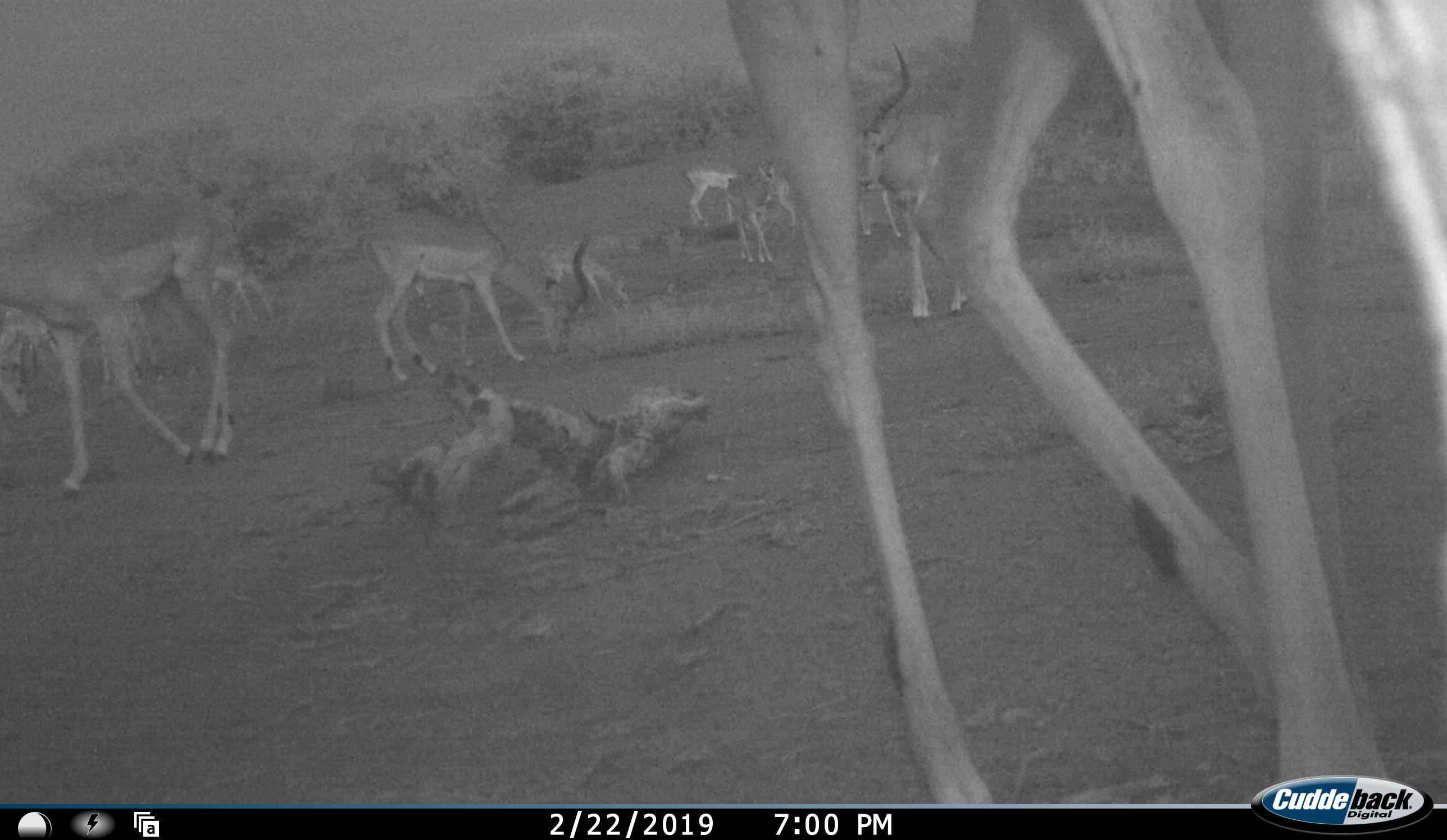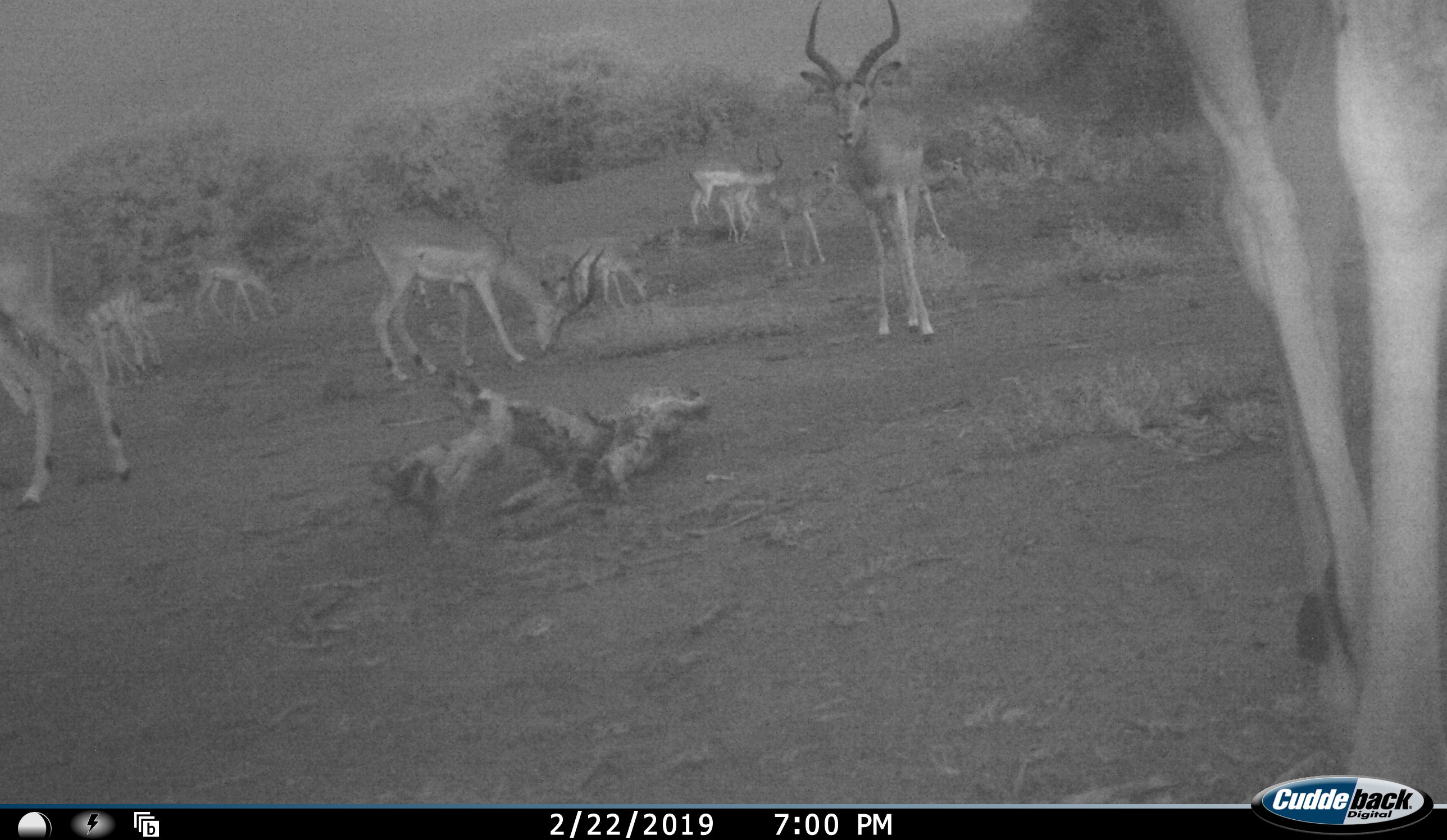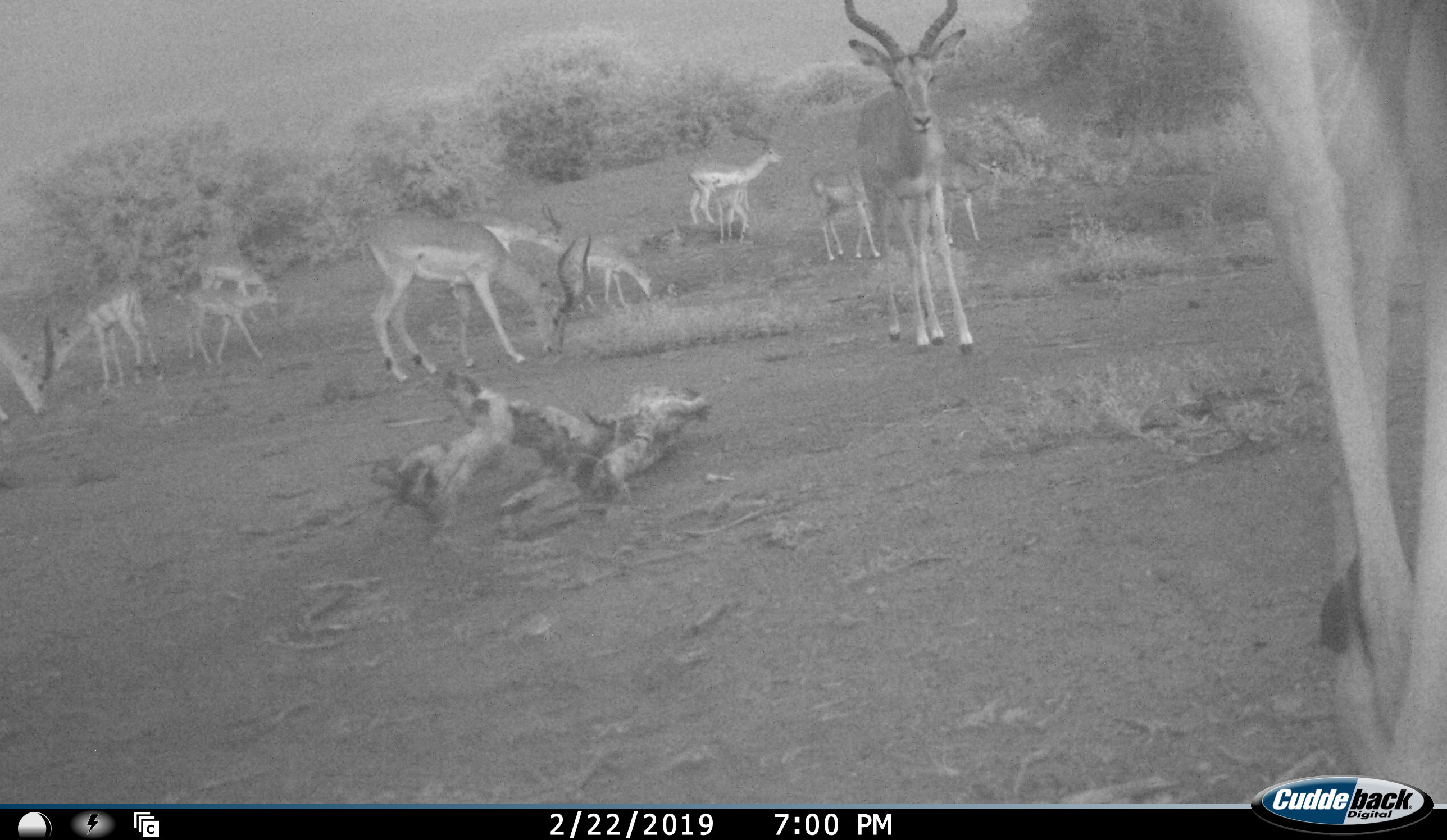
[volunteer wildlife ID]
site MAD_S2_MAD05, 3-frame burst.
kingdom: Animalia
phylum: Chordata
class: Mammalia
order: Artiodactyla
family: Bovidae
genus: Aepyceros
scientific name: Aepyceros melampus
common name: impala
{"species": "impala (Aepyceros melampus)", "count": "11-50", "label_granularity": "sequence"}